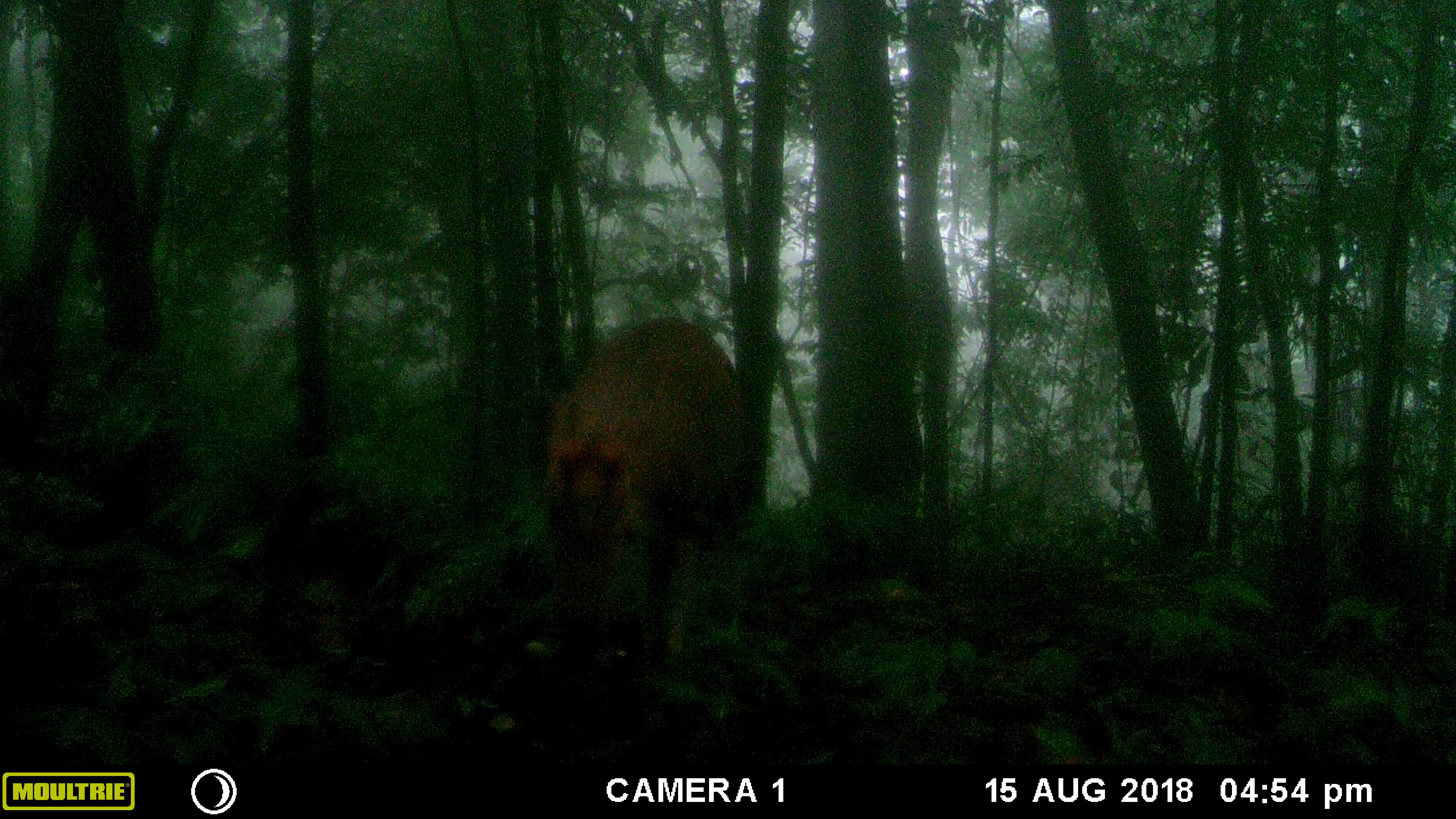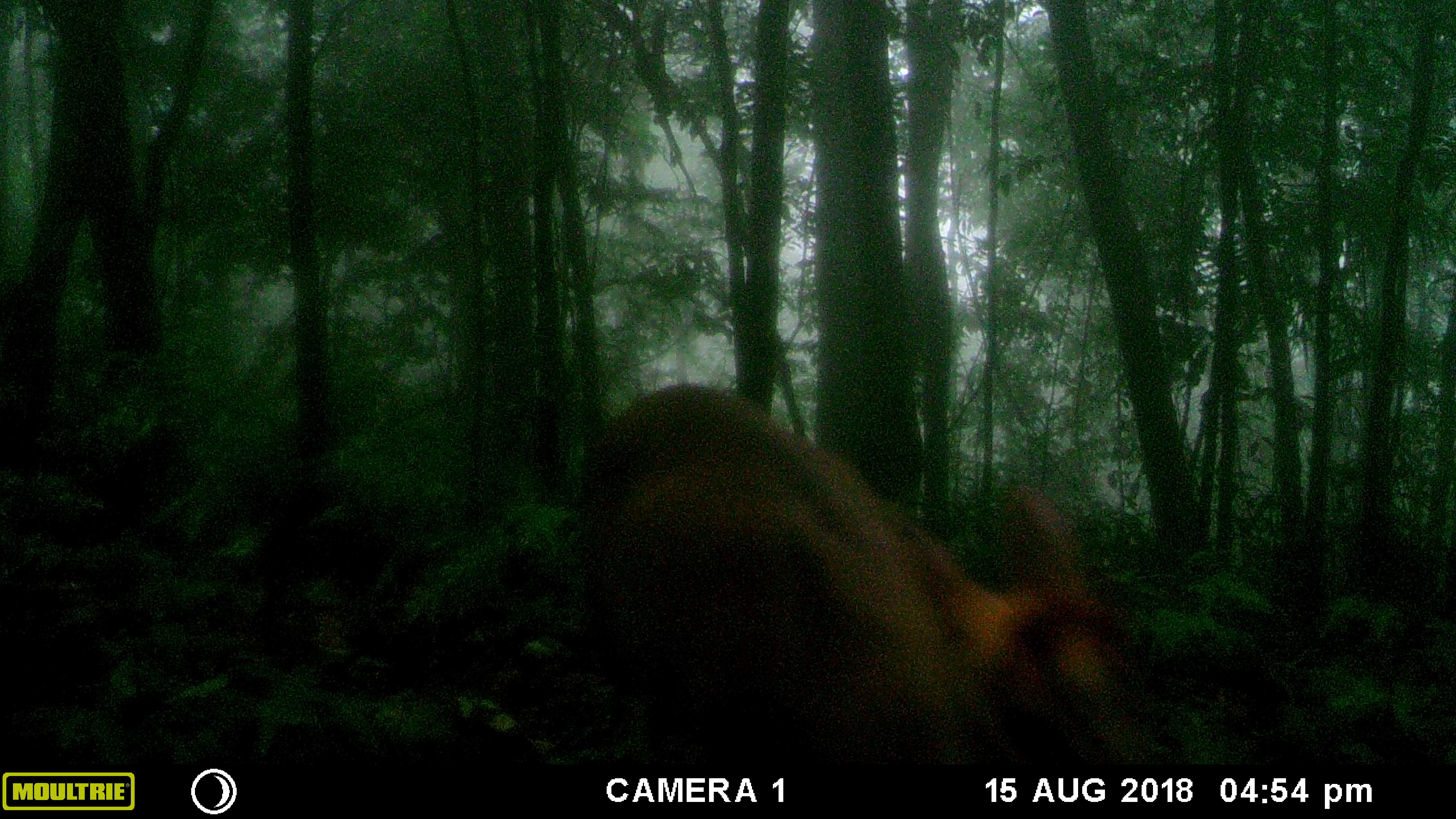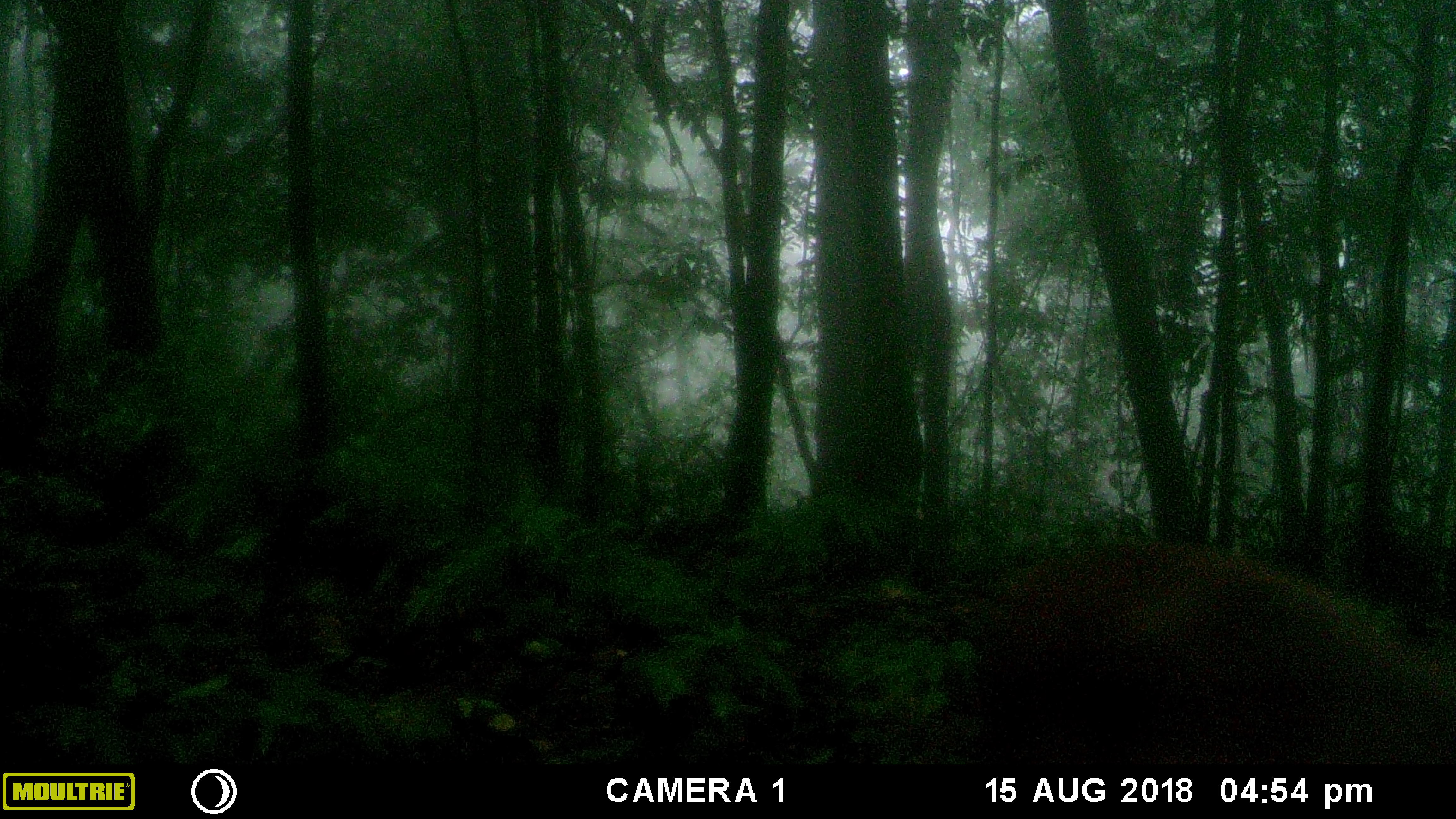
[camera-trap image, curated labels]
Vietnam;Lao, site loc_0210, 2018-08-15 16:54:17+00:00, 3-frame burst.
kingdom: Animalia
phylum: Chordata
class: Mammalia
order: Artiodactyla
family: Cervidae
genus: Muntiacus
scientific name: Muntiacus rooseveltorum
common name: roosevelt's muntjac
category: roosevelts muntjac group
Roosevelts muntjac group (roosevelt's muntjac) (Muntiacus rooseveltorum). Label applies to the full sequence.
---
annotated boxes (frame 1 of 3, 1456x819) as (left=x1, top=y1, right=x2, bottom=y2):
roosevelts muntjac group: (left=543, top=313, right=750, bottom=685)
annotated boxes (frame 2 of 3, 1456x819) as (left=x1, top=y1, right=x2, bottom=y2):
roosevelts muntjac group: (left=577, top=380, right=1137, bottom=762)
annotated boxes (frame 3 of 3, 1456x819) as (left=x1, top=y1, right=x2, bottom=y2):
roosevelts muntjac group: (left=972, top=537, right=1456, bottom=764)